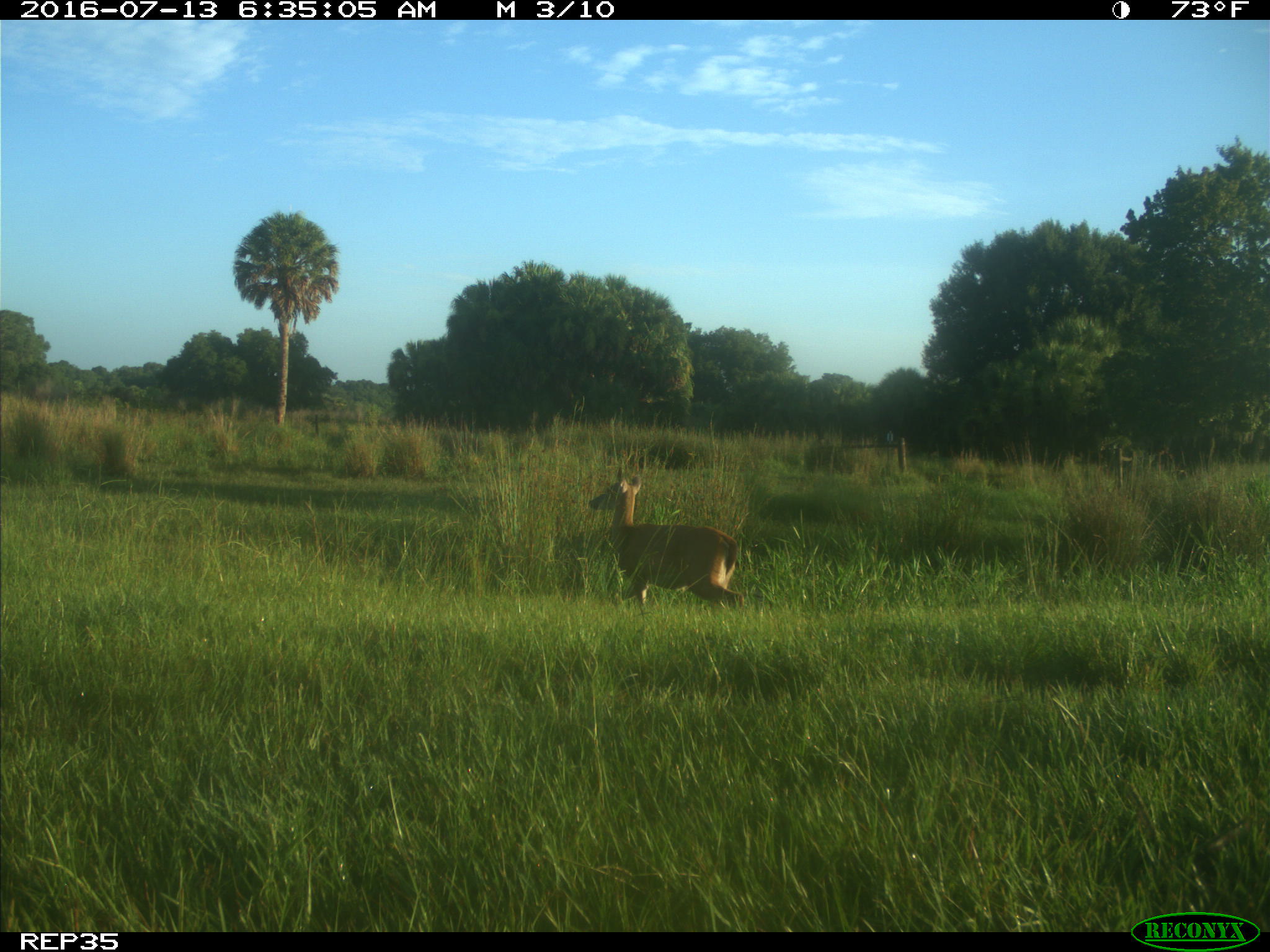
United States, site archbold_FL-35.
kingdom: Animalia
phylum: Chordata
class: Mammalia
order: Artiodactyla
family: Cervidae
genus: Odocoileus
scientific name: Odocoileus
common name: deer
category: unidentified deer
Unidentified deer (deer) (Odocoileus).